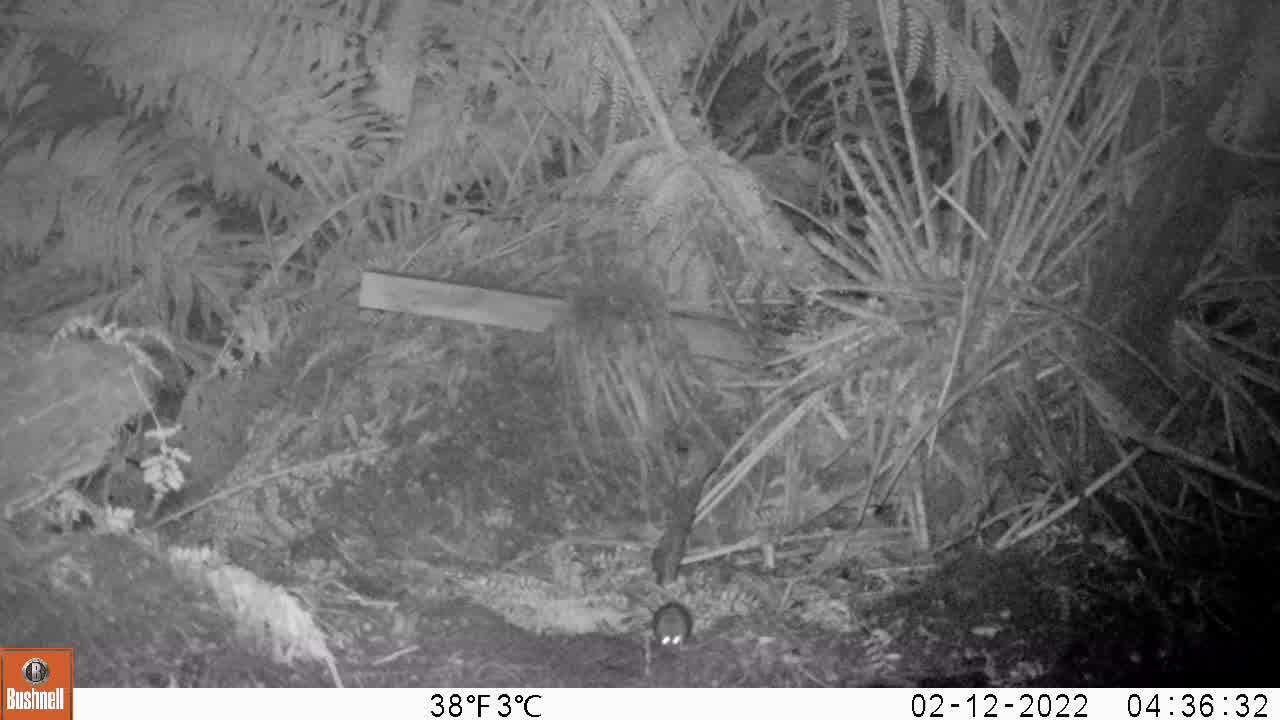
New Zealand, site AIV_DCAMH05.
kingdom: Animalia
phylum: Chordata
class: Mammalia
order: Rodentia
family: Muridae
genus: Mus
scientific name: Mus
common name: mouse